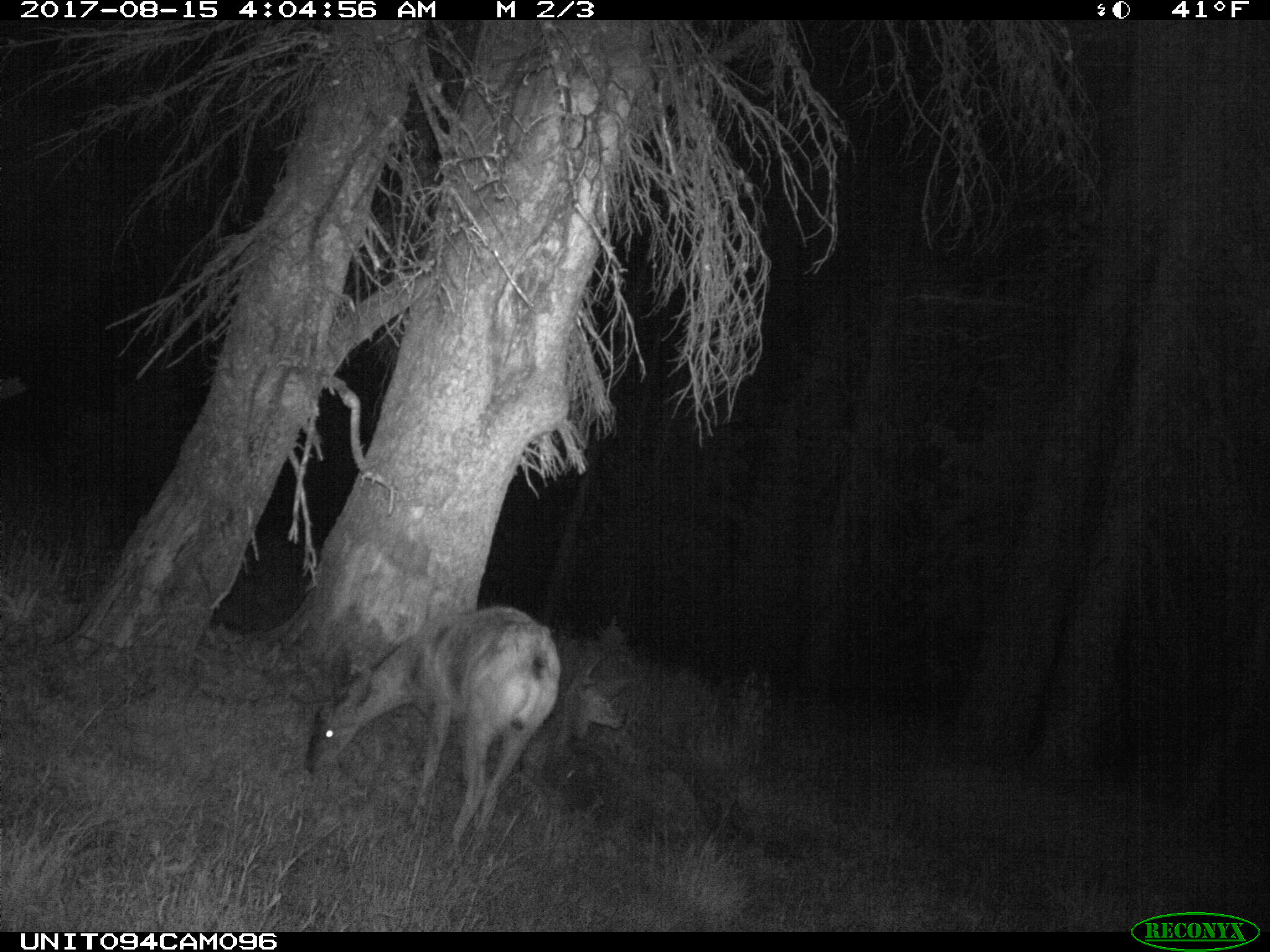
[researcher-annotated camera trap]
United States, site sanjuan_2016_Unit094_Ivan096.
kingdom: Animalia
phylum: Chordata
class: Mammalia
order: Artiodactyla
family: Cervidae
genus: Odocoileus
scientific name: Odocoileus hemionus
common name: mule deer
Odocoileus hemionus (mule deer).